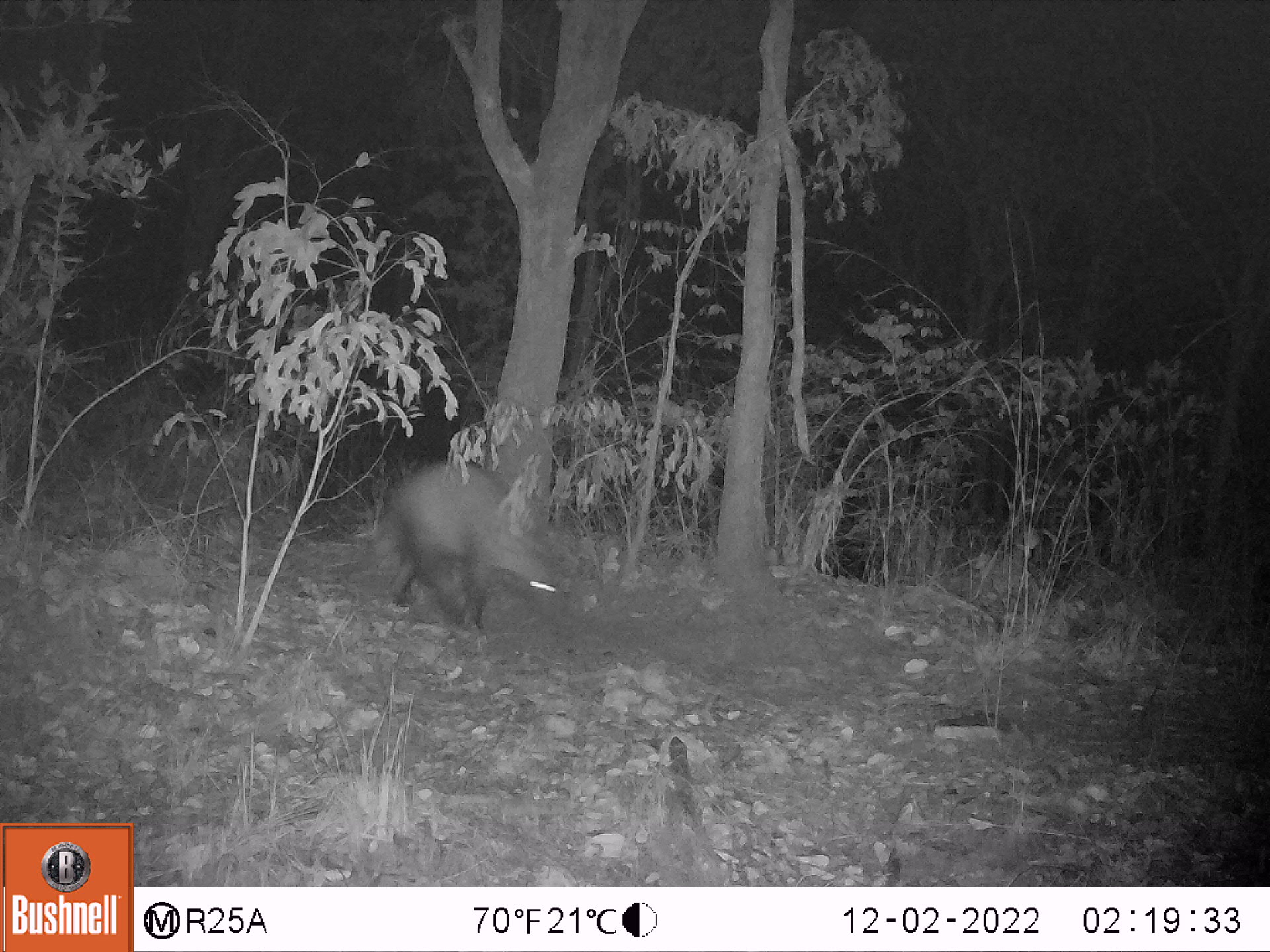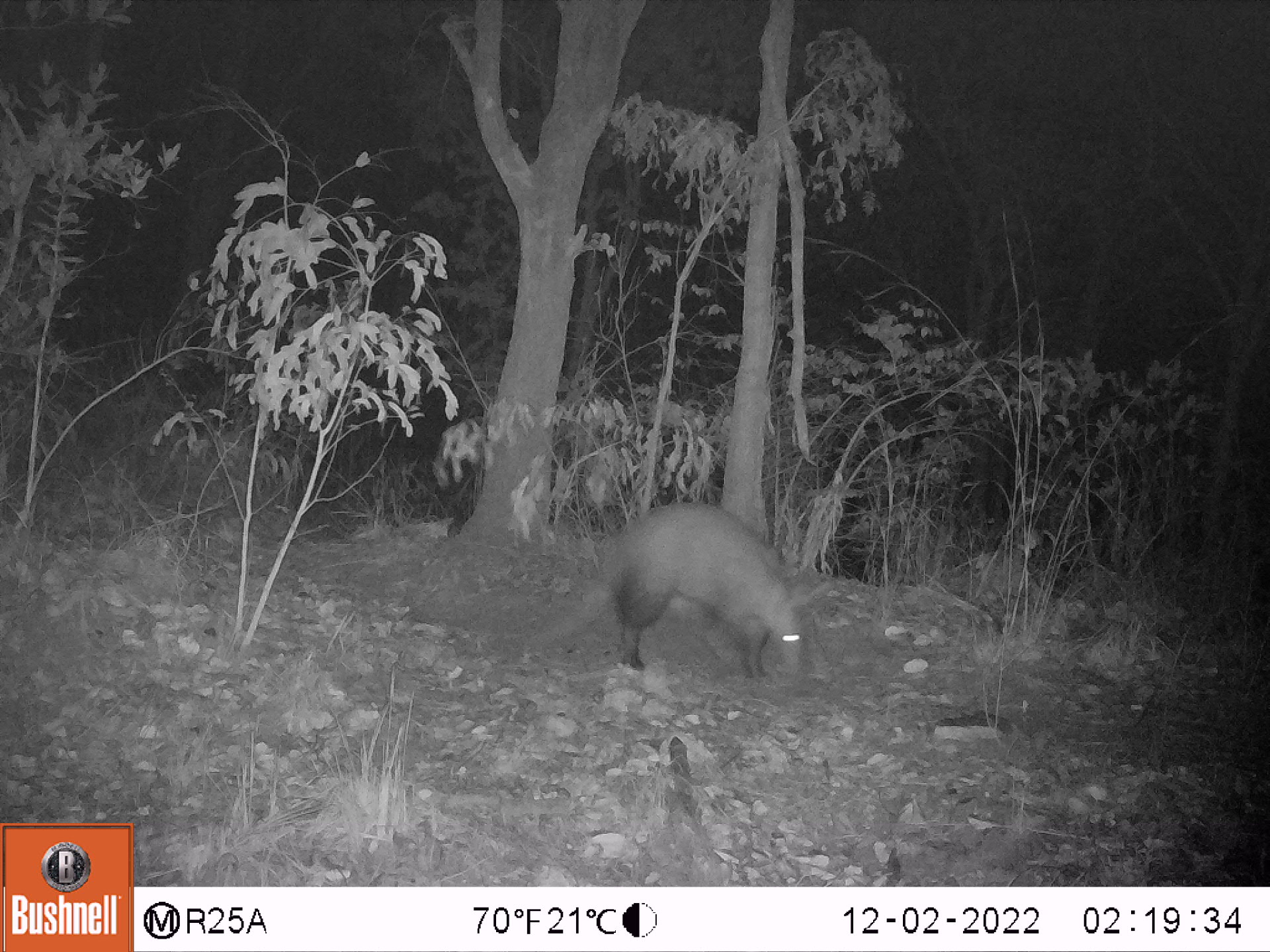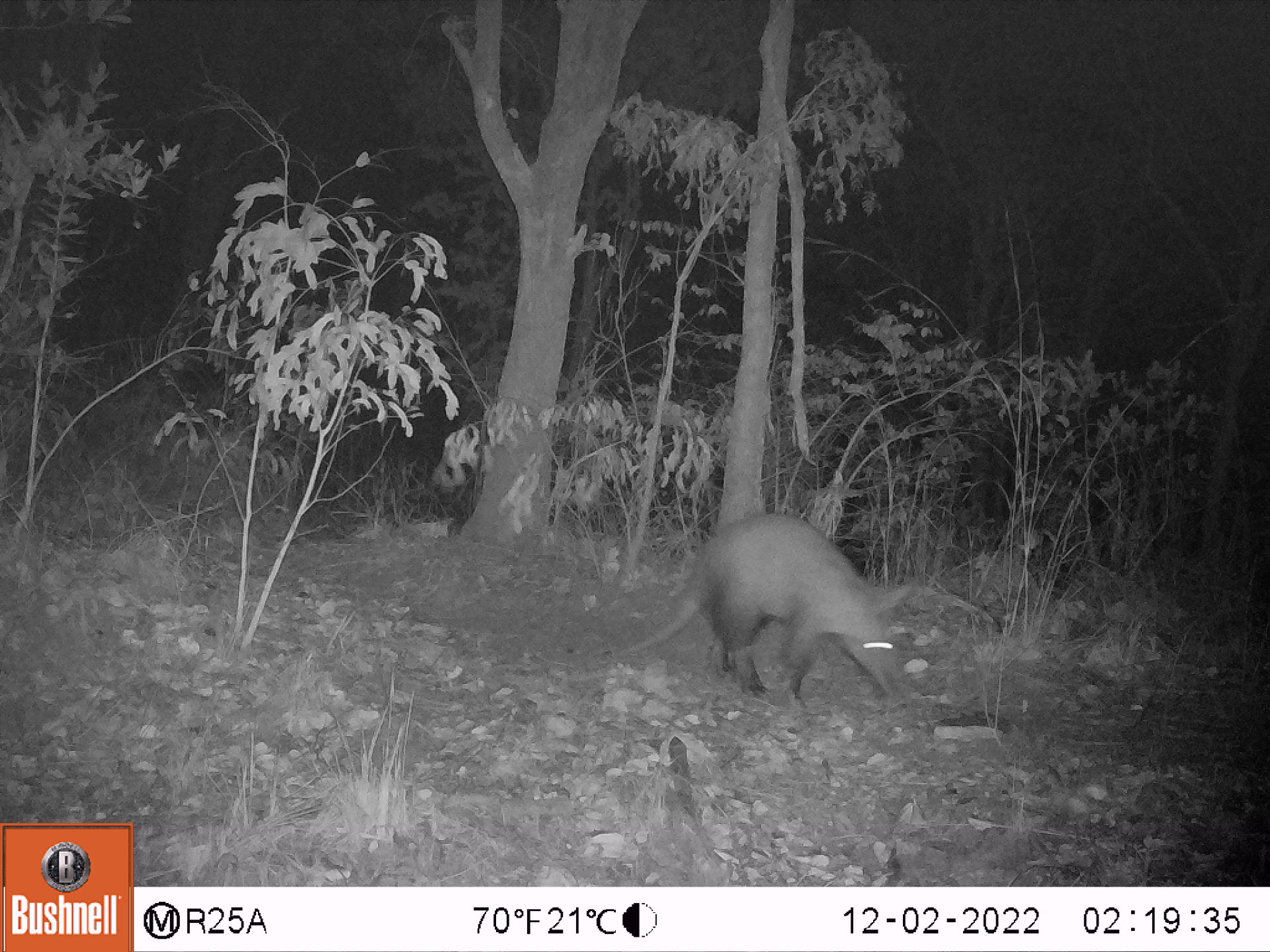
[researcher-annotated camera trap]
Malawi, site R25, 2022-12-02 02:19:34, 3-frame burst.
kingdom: Animalia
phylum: Chordata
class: Mammalia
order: Tubulidentata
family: Orycteropodidae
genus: Orycteropus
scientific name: Orycteropus afer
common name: aardvark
Aardvark (Orycteropus afer), count 1.